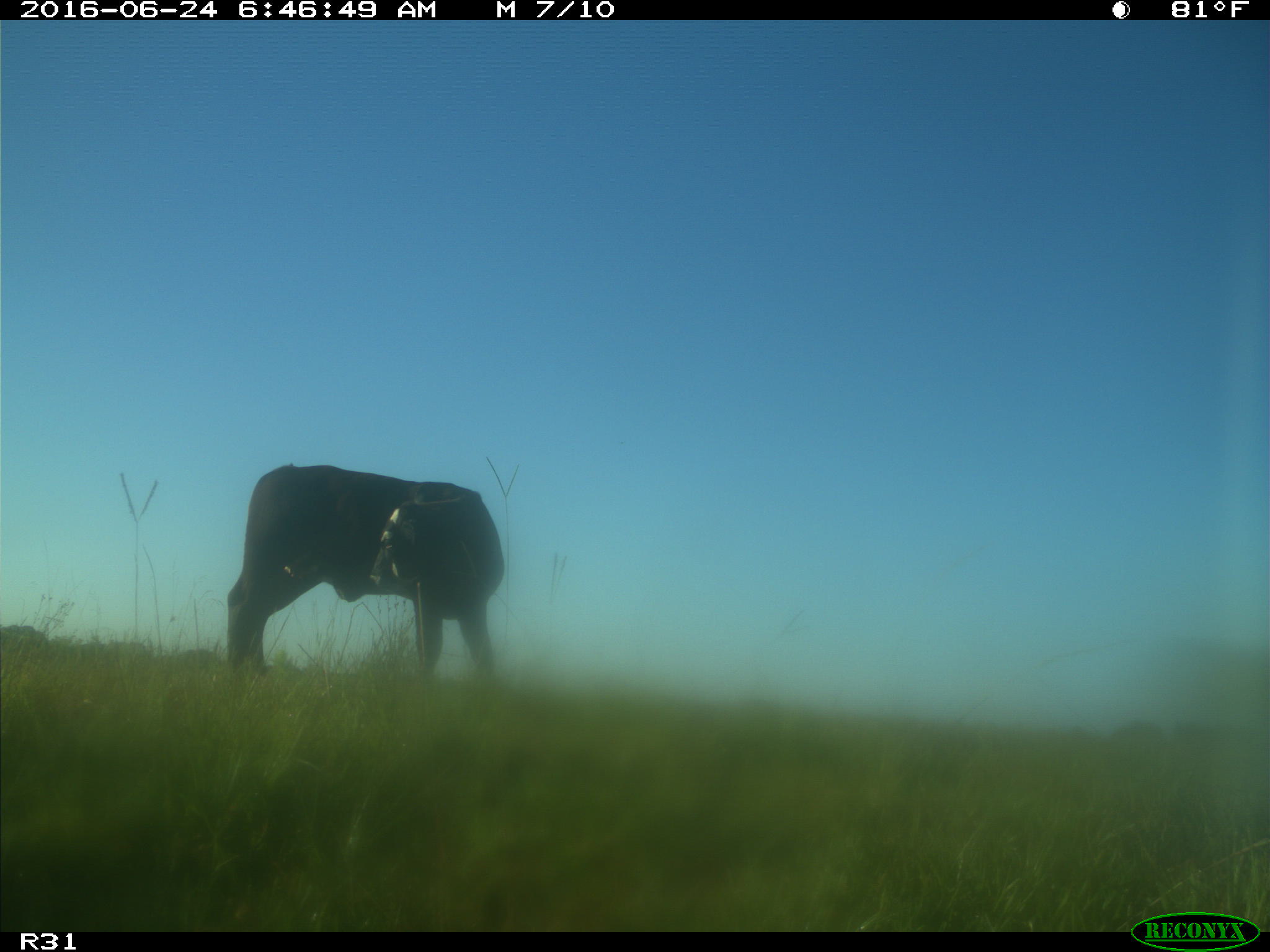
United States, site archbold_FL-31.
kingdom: Animalia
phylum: Chordata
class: Mammalia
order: Artiodactyla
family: Bovidae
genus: Bos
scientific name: Bos taurus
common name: domestic cow